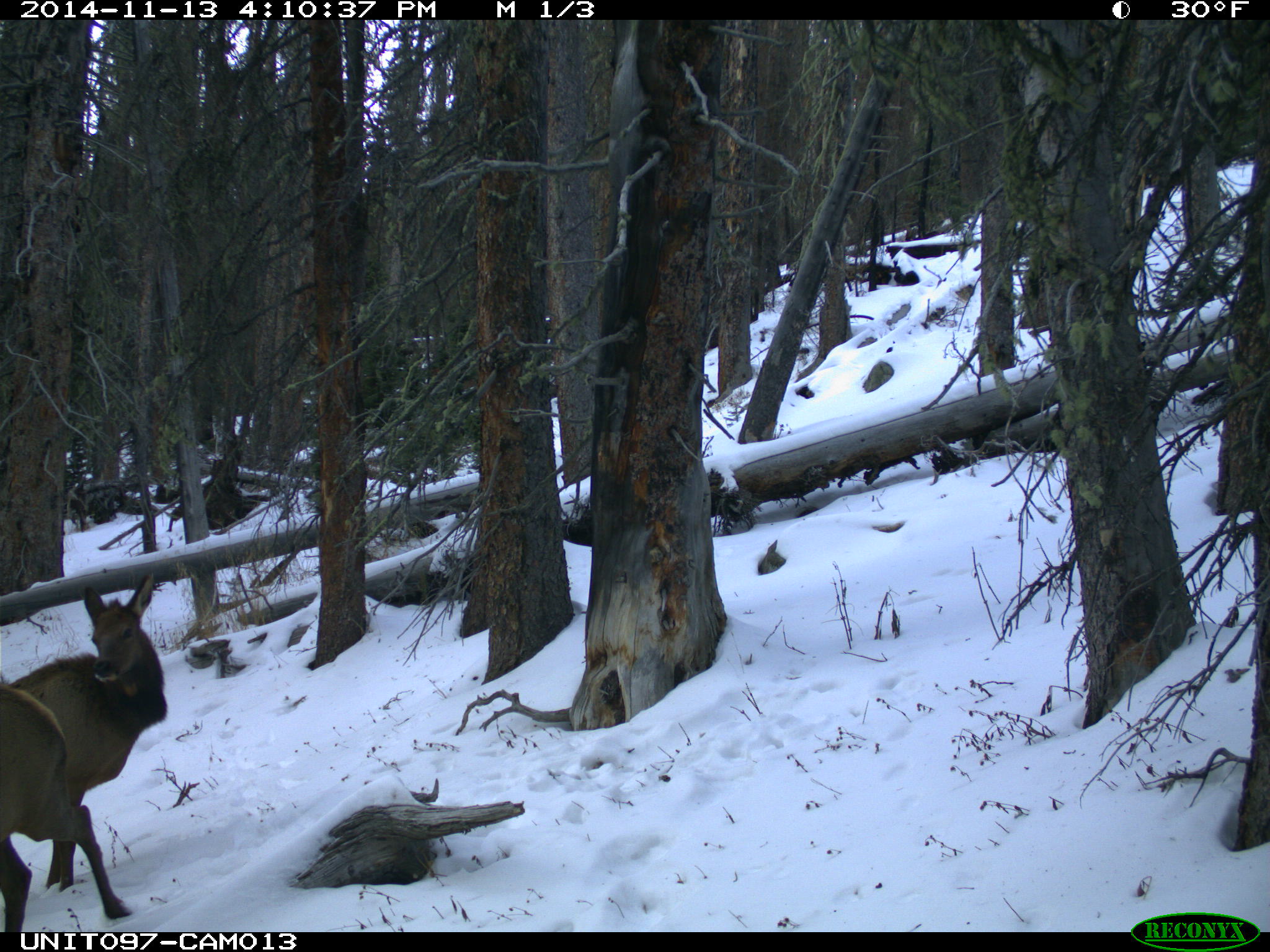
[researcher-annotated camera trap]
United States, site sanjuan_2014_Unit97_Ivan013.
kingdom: Animalia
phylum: Chordata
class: Mammalia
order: Artiodactyla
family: Cervidae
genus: Cervus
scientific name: Cervus elaphus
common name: red deer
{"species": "Cervus elaphus (red deer)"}